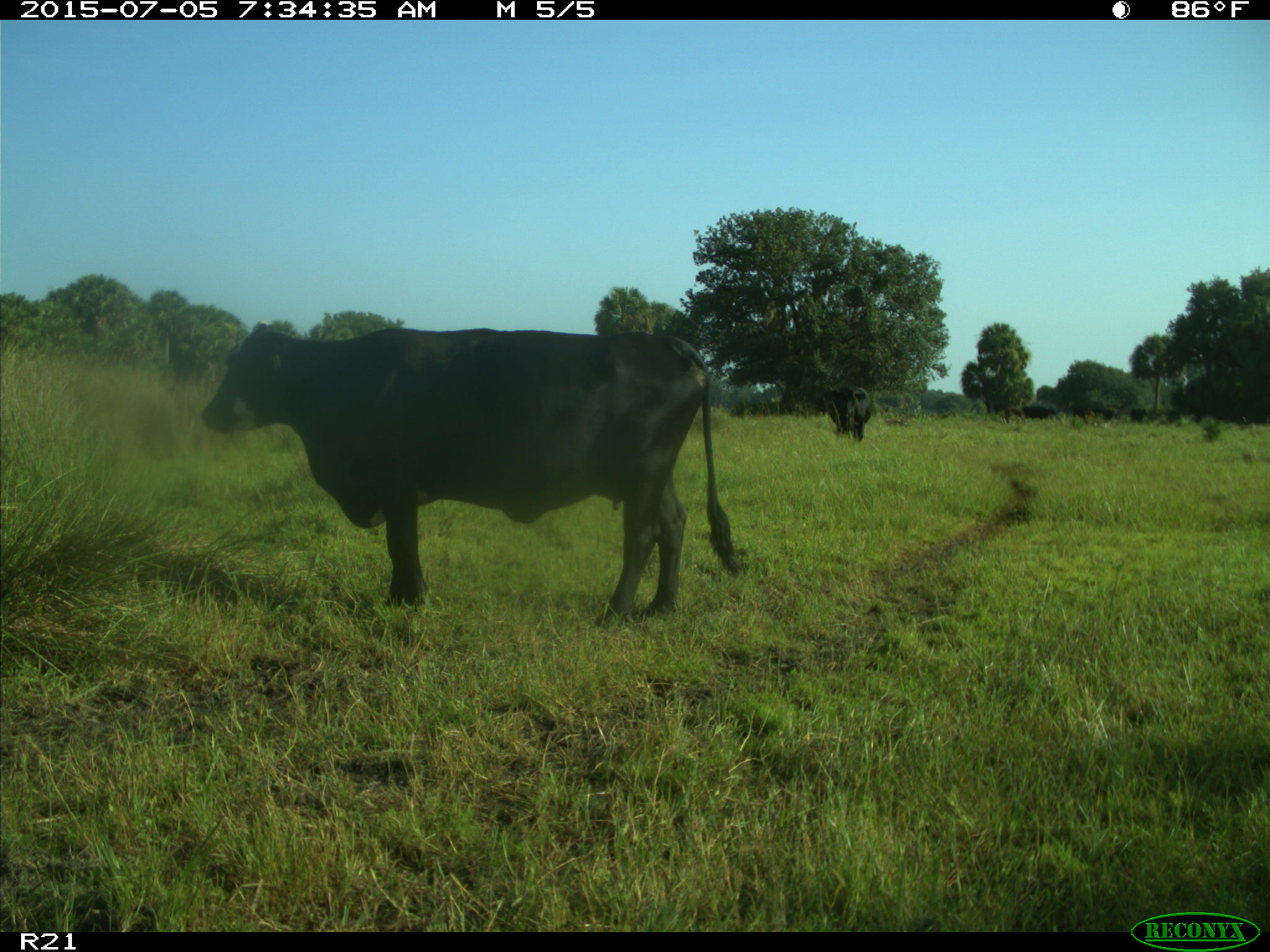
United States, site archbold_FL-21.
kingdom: Animalia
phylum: Chordata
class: Mammalia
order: Artiodactyla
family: Bovidae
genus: Bos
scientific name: Bos taurus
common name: domestic cow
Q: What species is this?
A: Bos taurus (domestic cow).